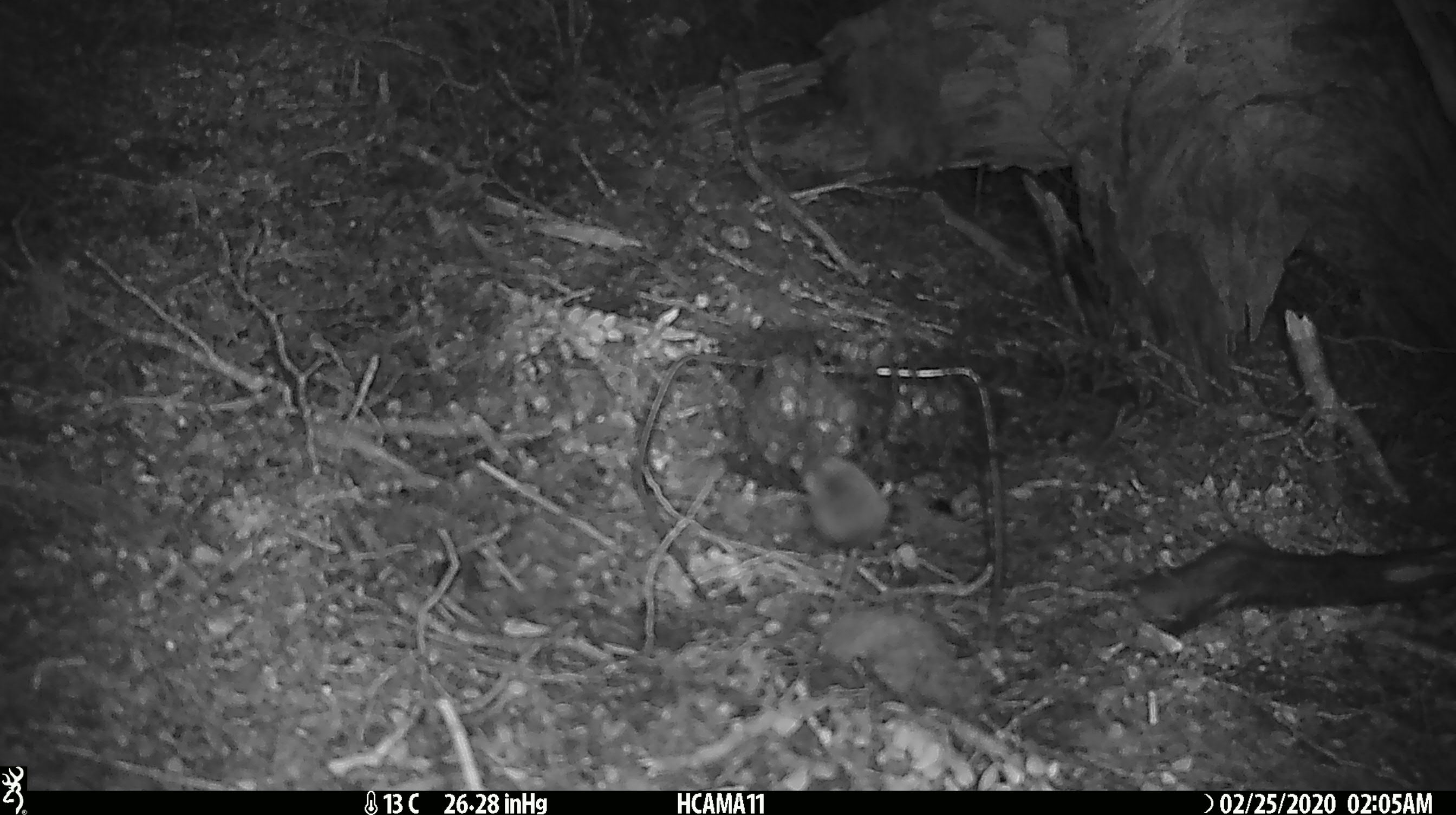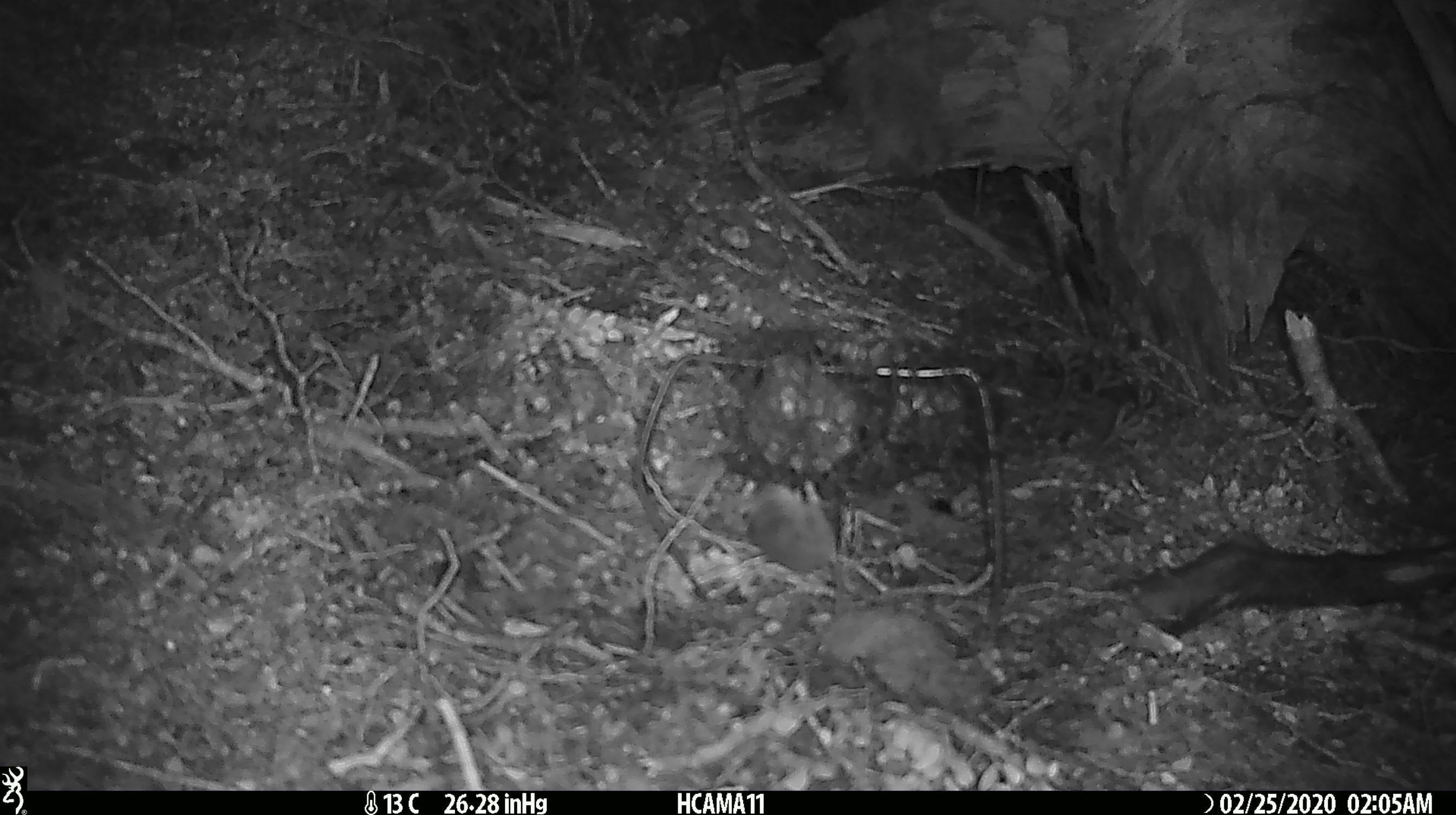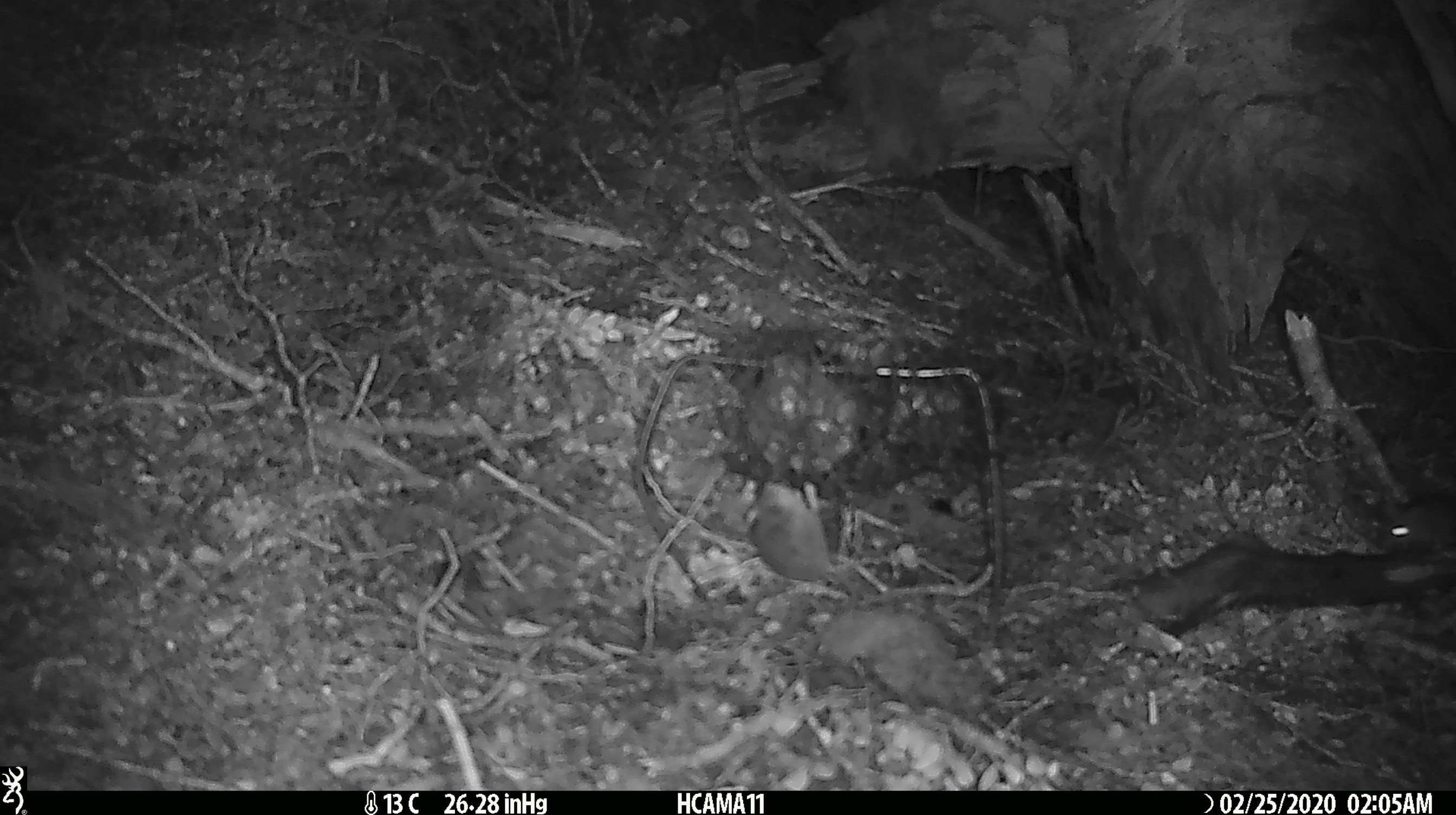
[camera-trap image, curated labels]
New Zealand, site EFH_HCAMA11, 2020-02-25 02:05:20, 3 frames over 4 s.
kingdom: Animalia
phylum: Chordata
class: Mammalia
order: Rodentia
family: Muridae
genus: Mus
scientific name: Mus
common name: mouse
Mouse (Mus).